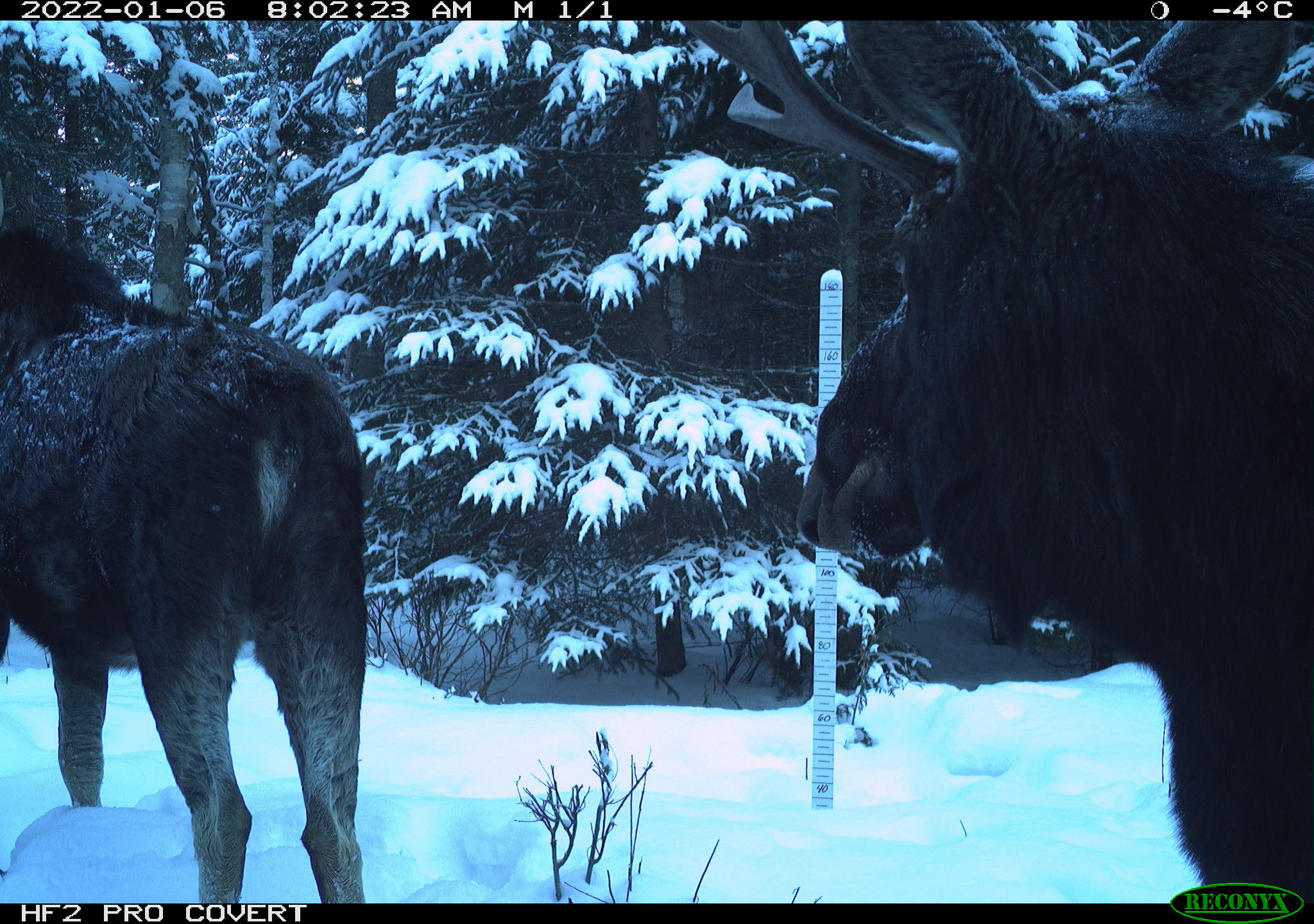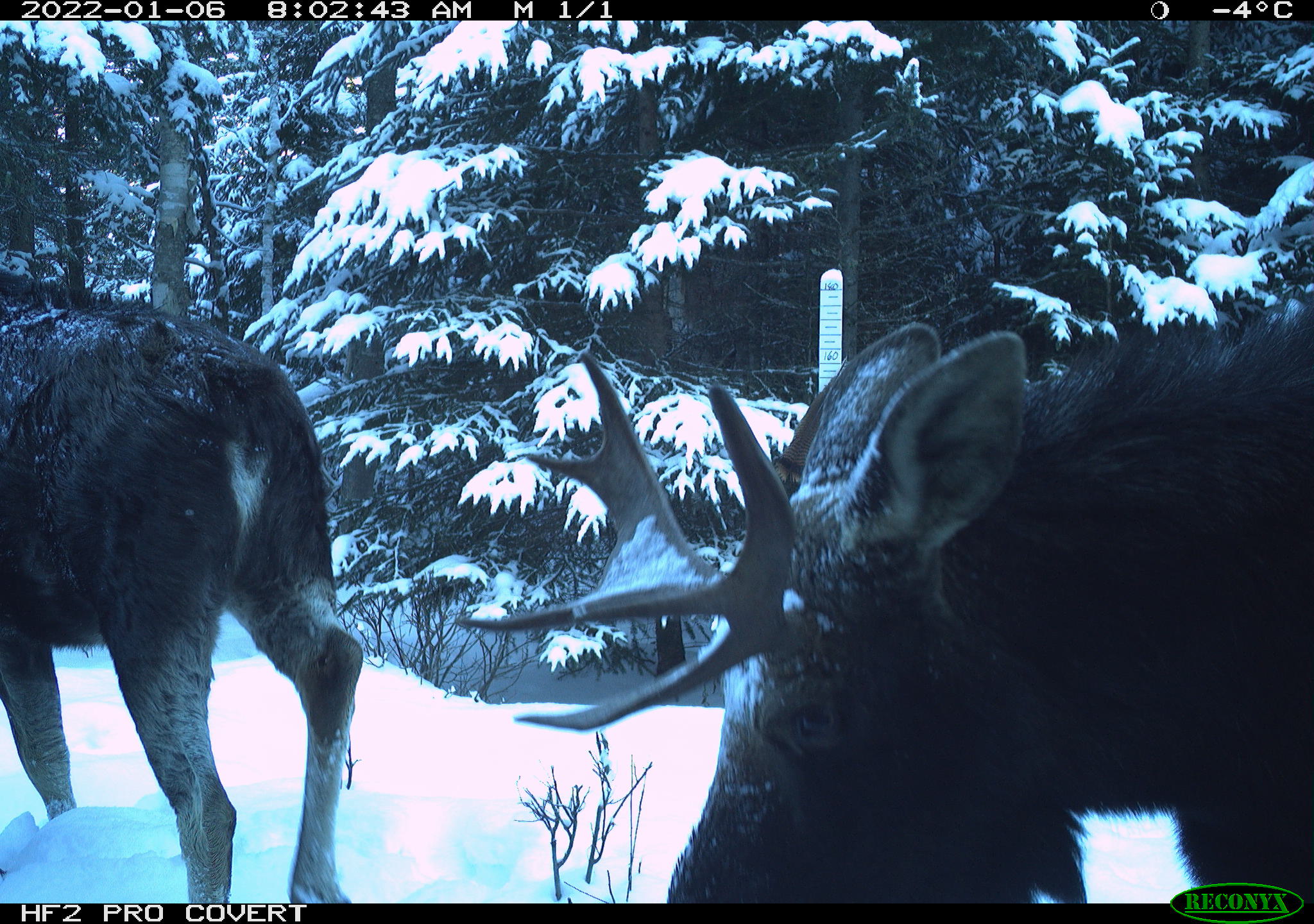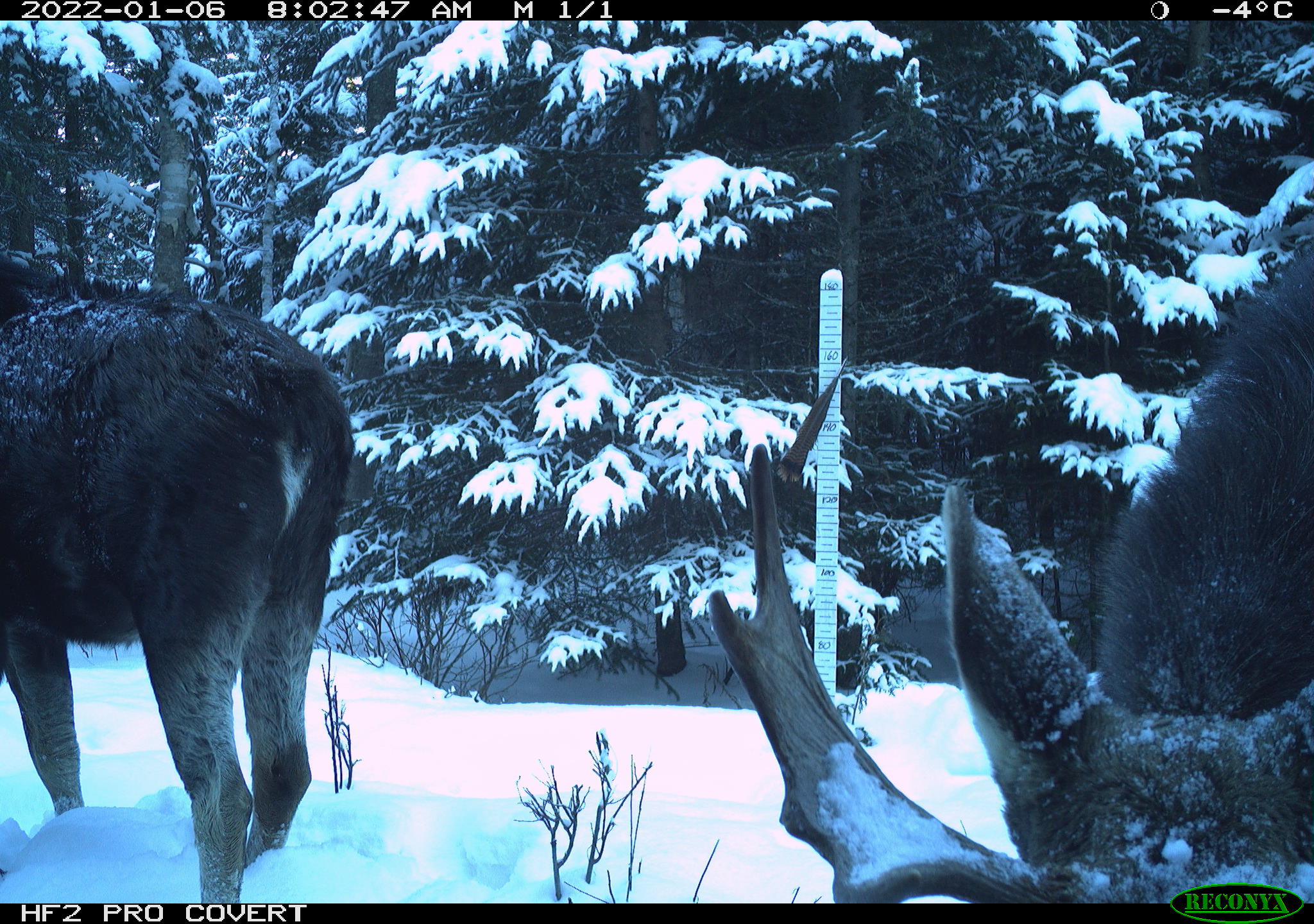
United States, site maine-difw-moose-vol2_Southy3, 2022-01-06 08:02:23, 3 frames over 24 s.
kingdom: Animalia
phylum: Chordata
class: Mammalia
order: Artiodactyla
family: Cervidae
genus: Alces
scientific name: Alces alces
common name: moose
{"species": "moose (Alces alces)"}